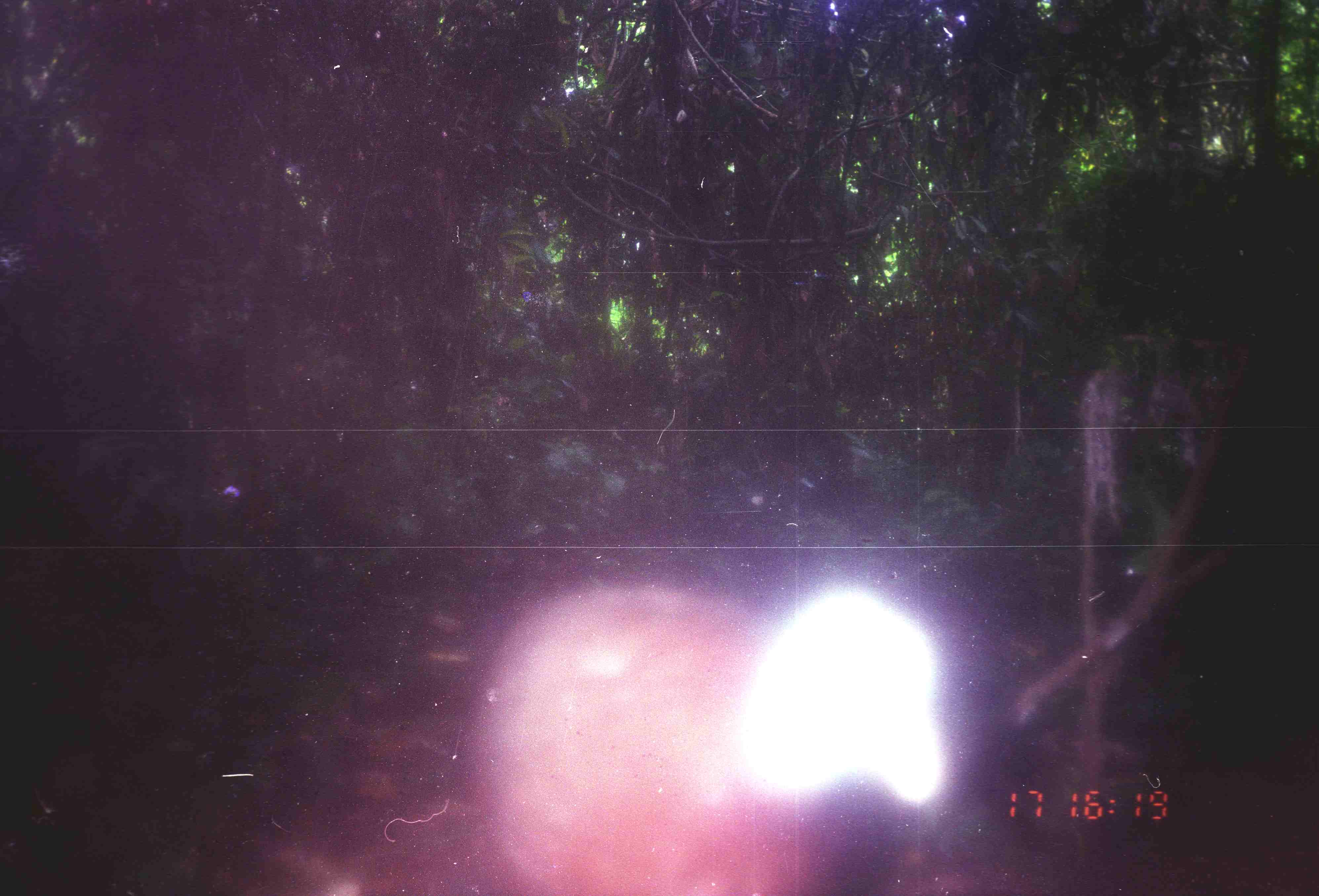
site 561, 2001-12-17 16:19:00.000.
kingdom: Animalia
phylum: Chordata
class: Aves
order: Galliformes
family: Phasianidae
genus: Argusianus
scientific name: Argusianus argus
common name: great argus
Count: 1.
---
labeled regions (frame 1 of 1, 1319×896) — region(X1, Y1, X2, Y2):
argusianus argus: region(469, 575, 950, 896)